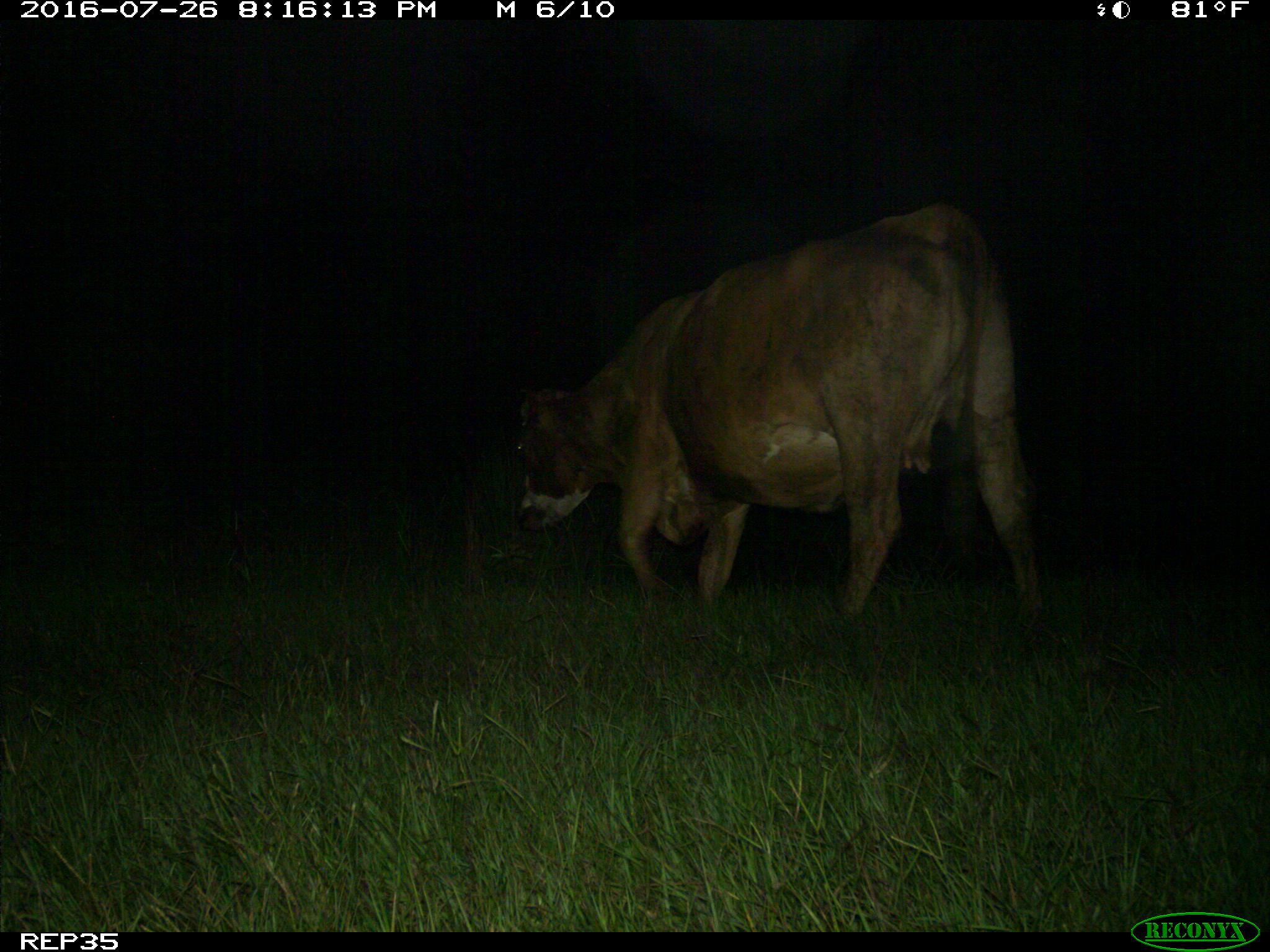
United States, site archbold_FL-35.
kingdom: Animalia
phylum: Chordata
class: Mammalia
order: Artiodactyla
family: Bovidae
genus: Bos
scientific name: Bos taurus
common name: domestic cow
Bos taurus (domestic cow).